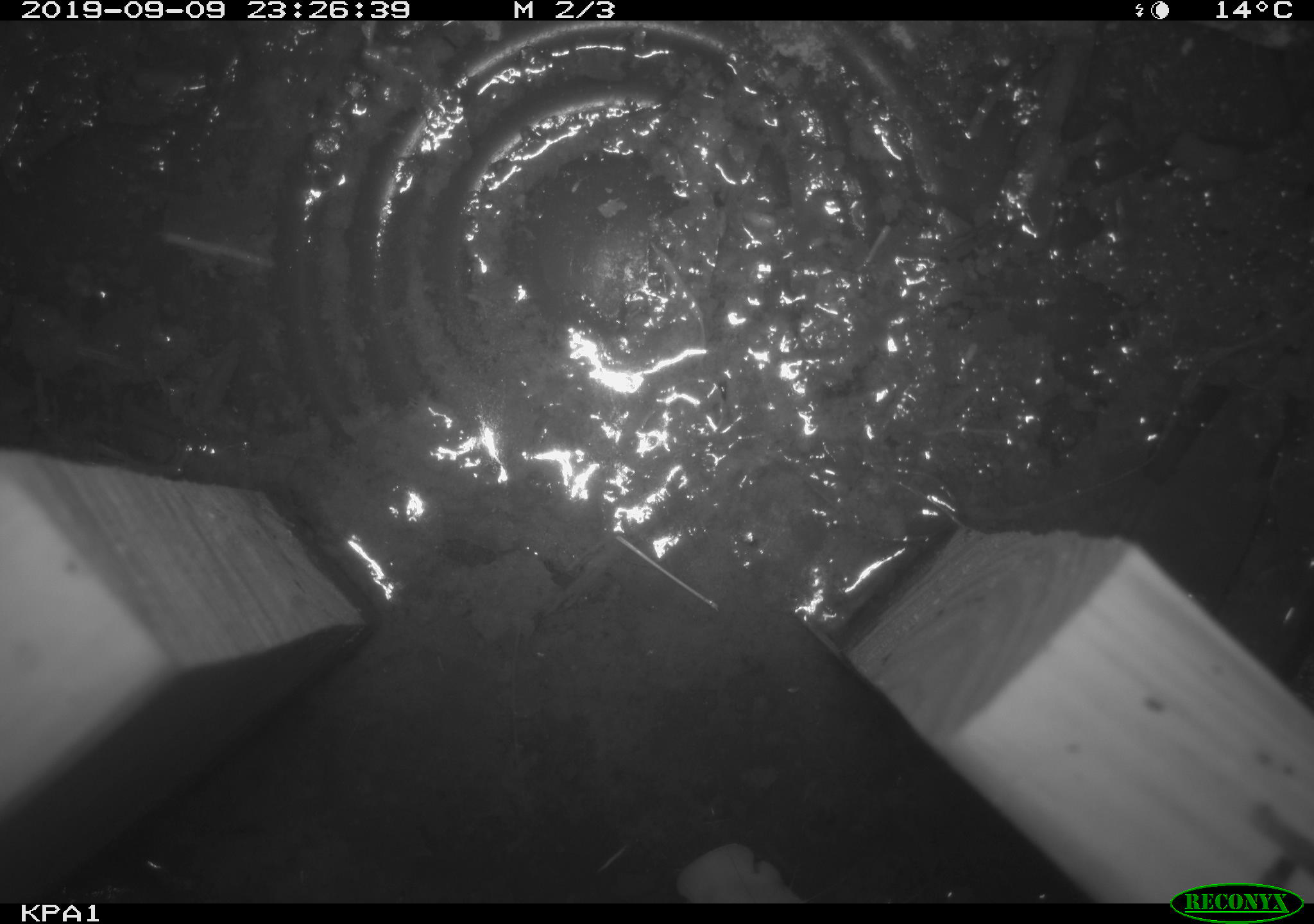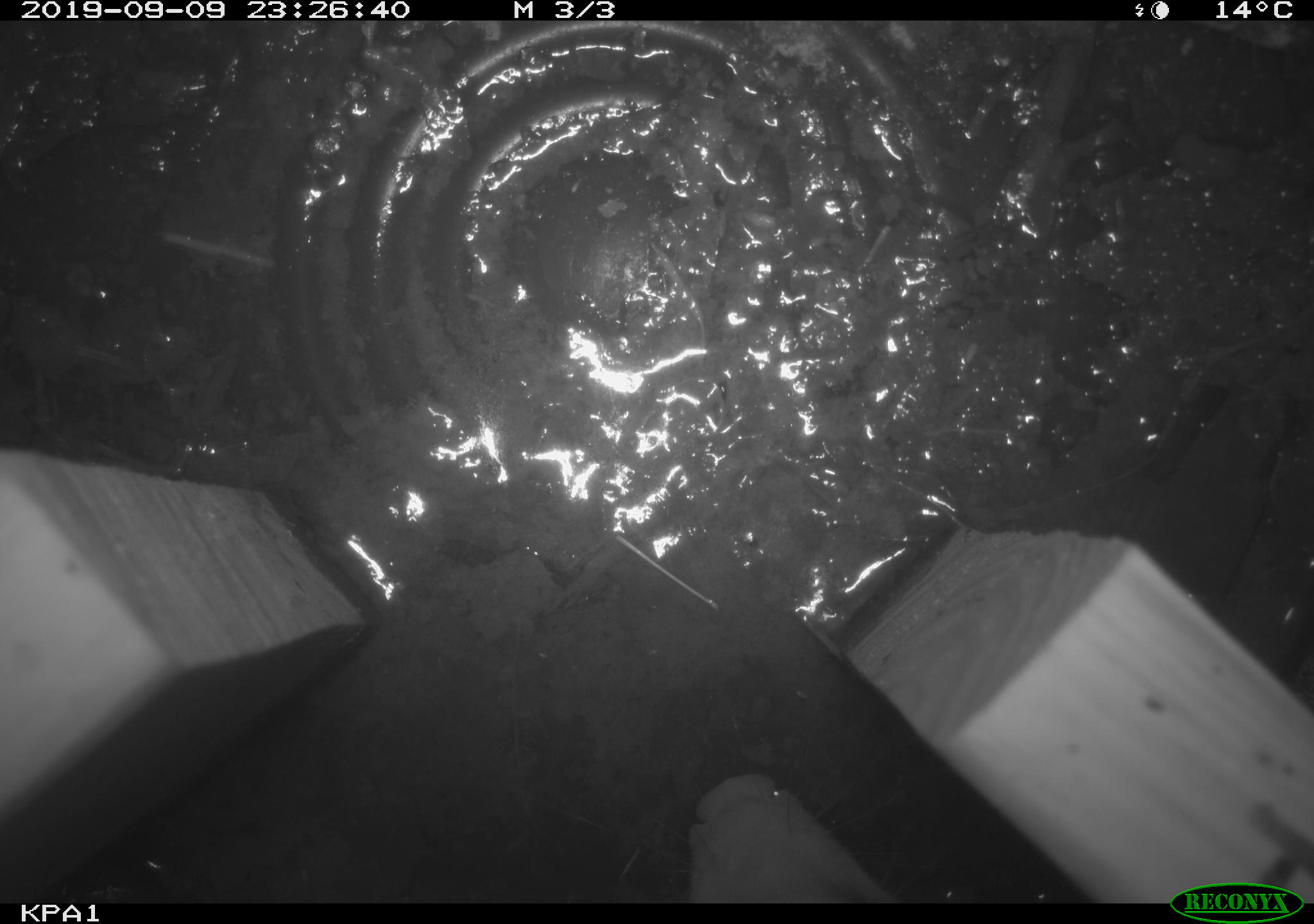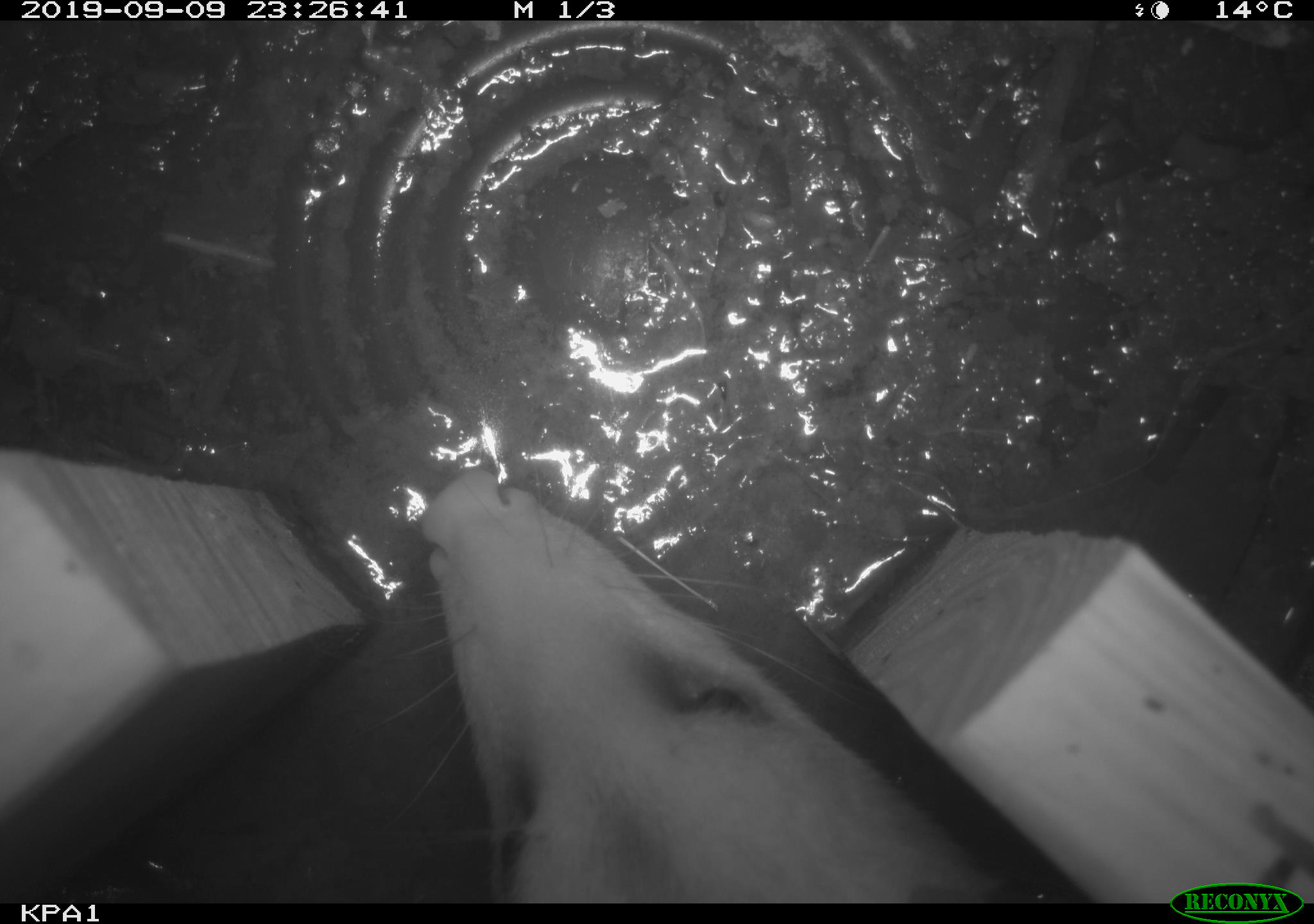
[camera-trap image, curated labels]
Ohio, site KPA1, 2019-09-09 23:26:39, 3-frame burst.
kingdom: Animalia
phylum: Chordata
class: Mammalia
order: Didelphimorphia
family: Didelphidae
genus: Didelphis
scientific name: Didelphis virginiana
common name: virginia opossum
Virginia opossum (Didelphis virginiana).